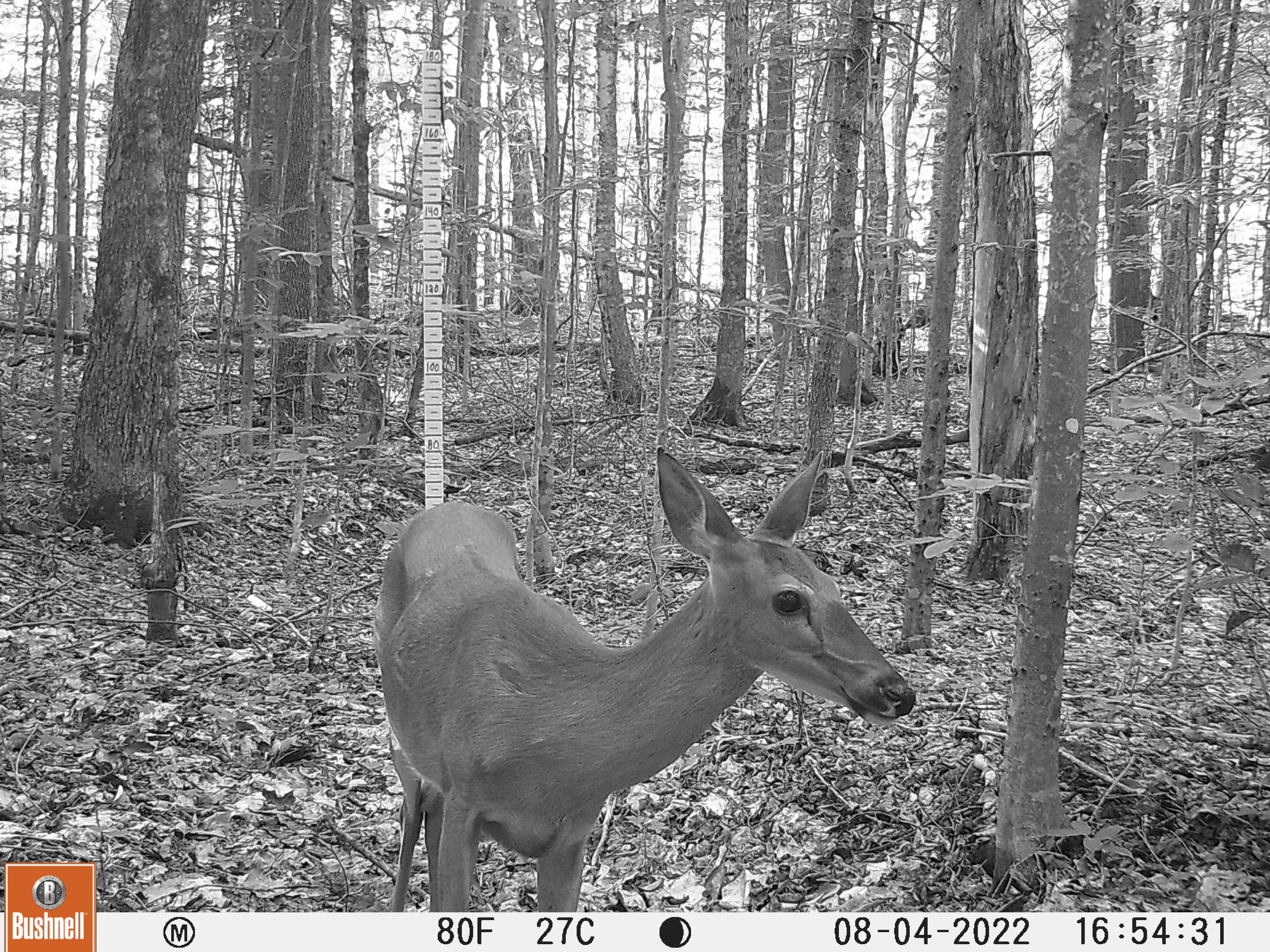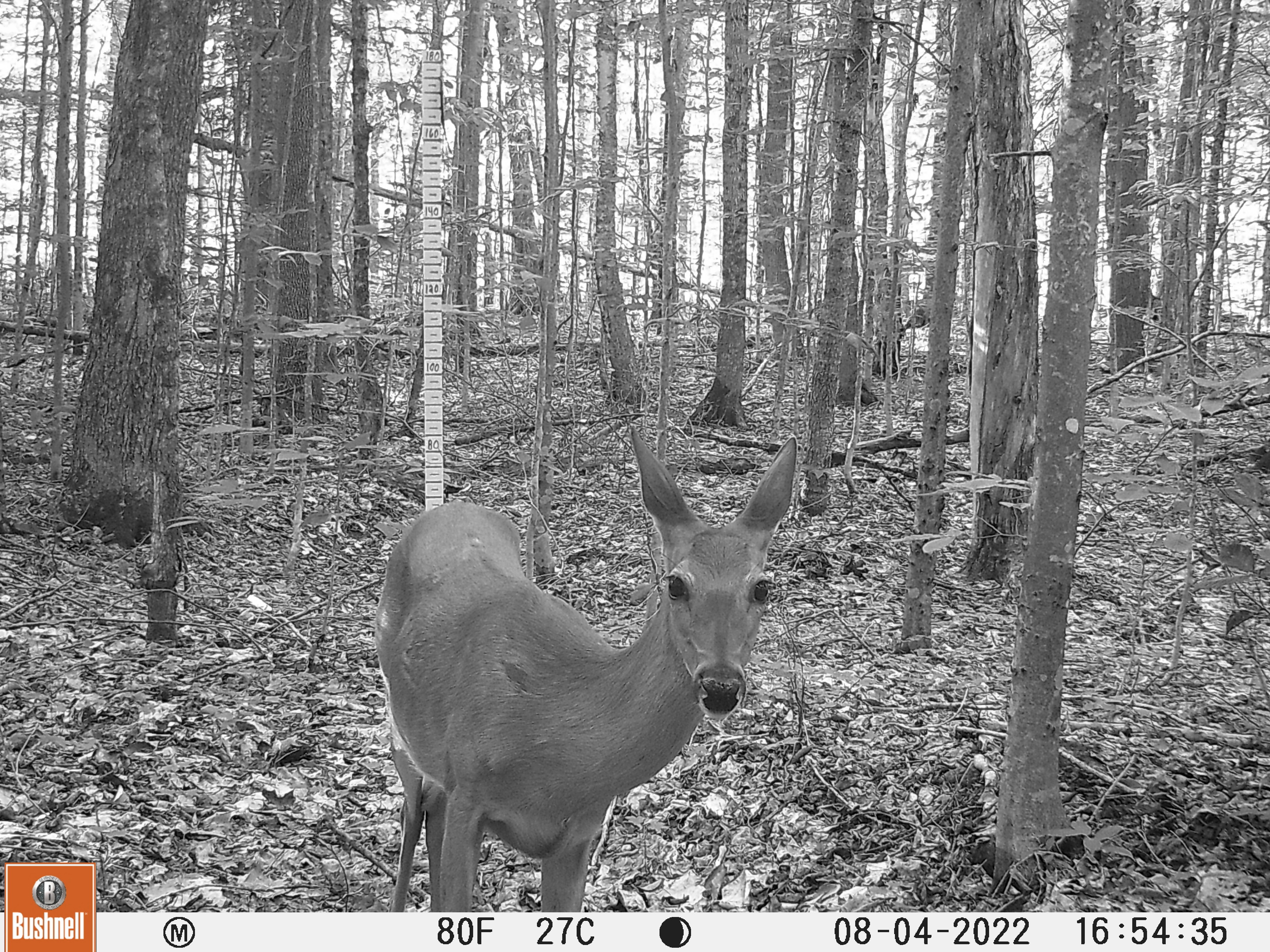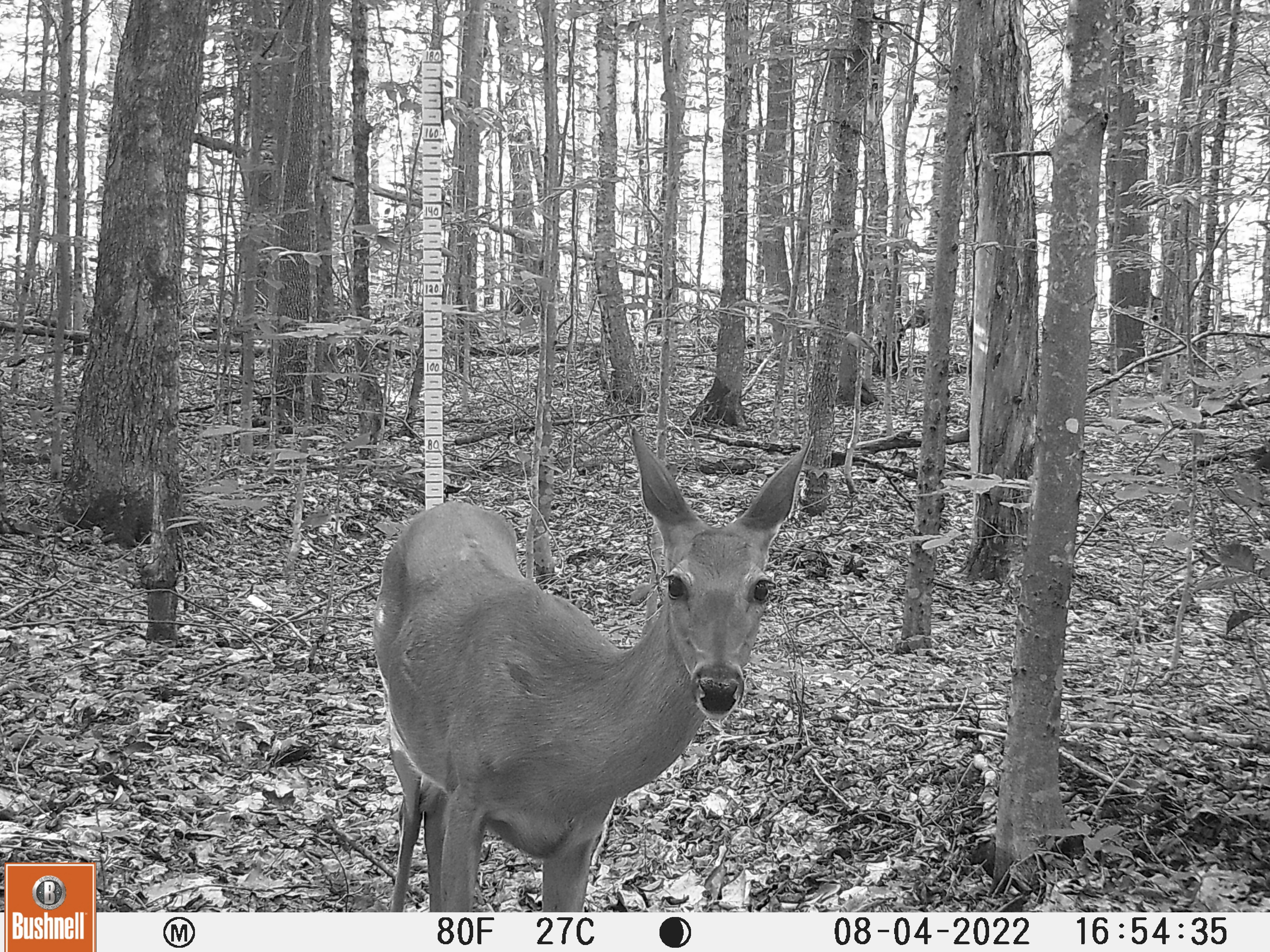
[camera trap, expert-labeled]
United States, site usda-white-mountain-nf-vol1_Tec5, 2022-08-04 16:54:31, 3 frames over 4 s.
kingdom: Animalia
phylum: Chordata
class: Mammalia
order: Artiodactyla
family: Cervidae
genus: Odocoileus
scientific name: Odocoileus virginianus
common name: white-tailed deer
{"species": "white-tailed deer (Odocoileus virginianus)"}